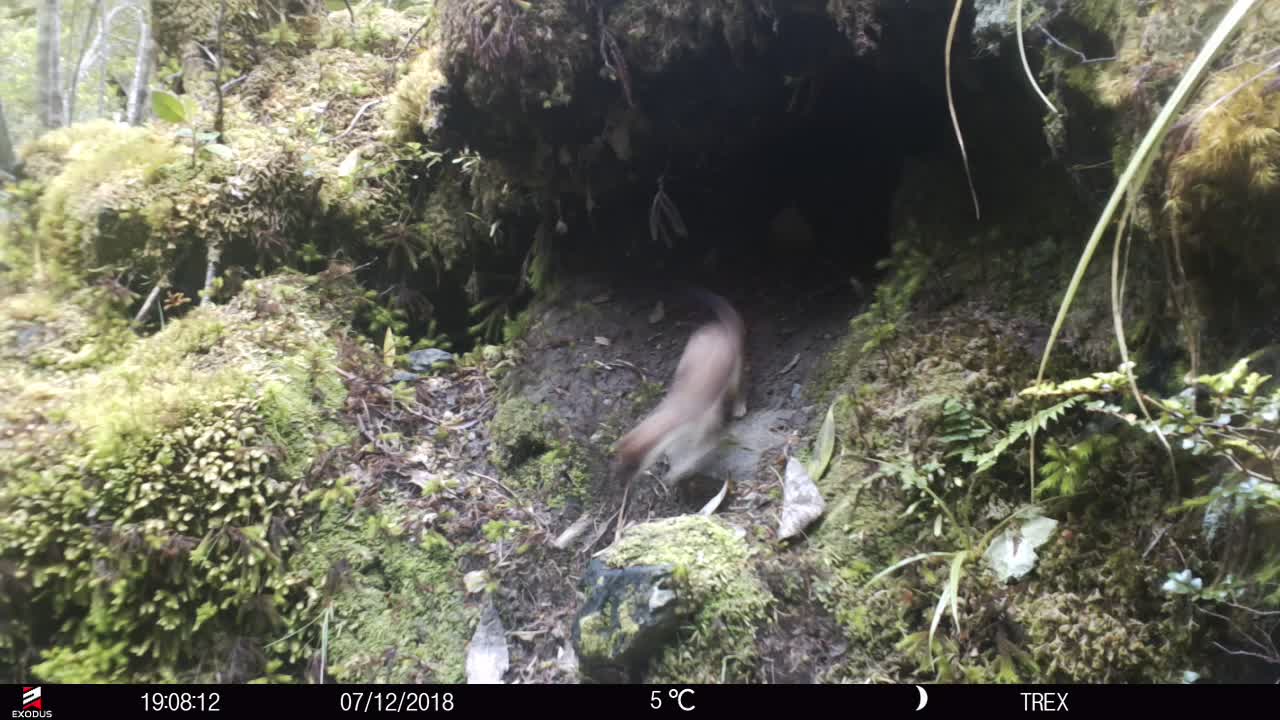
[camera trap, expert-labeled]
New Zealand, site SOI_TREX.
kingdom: Animalia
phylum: Chordata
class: Mammalia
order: Carnivora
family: Mustelidae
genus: Mustela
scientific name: Mustela erminea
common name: stoat